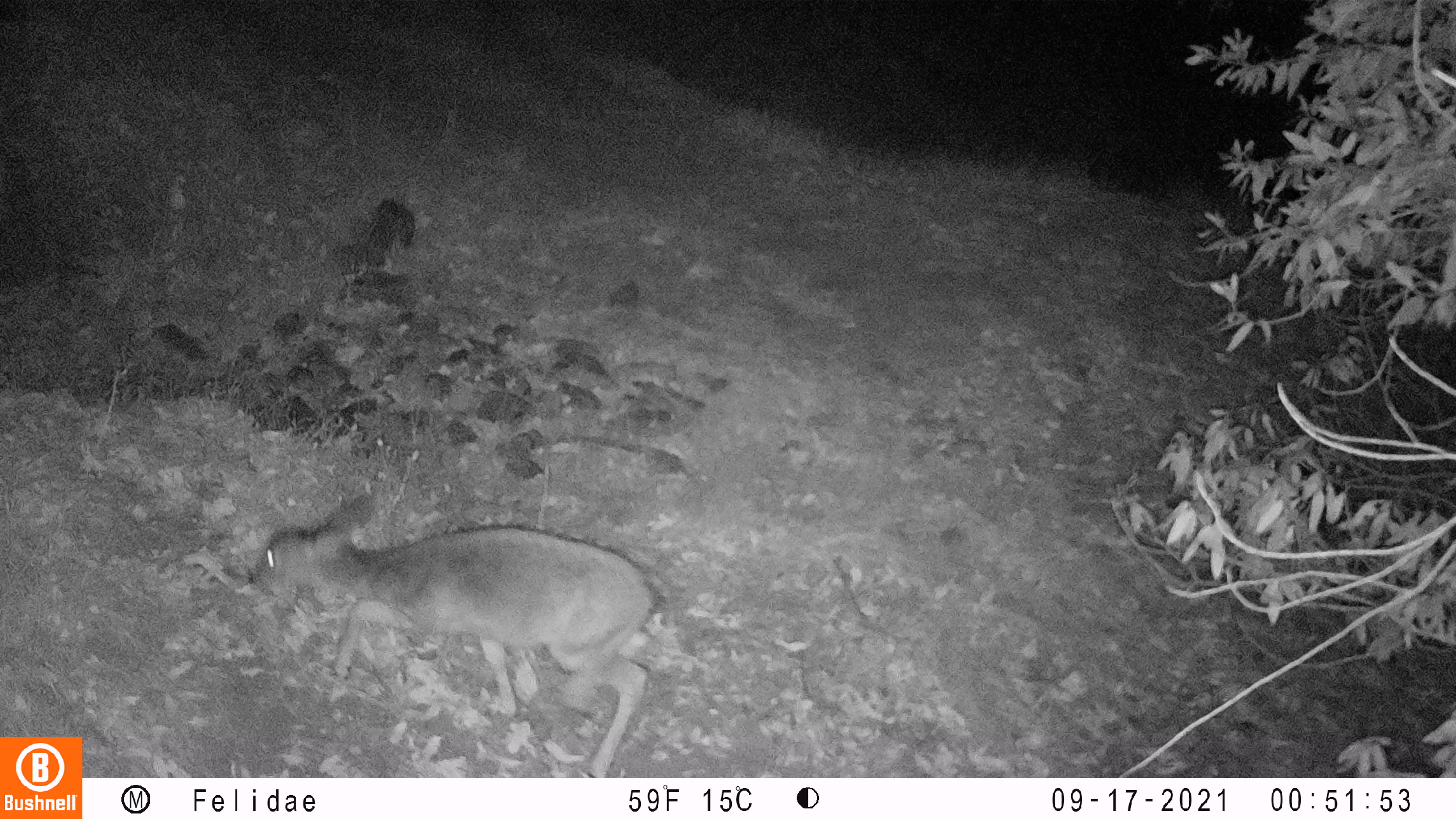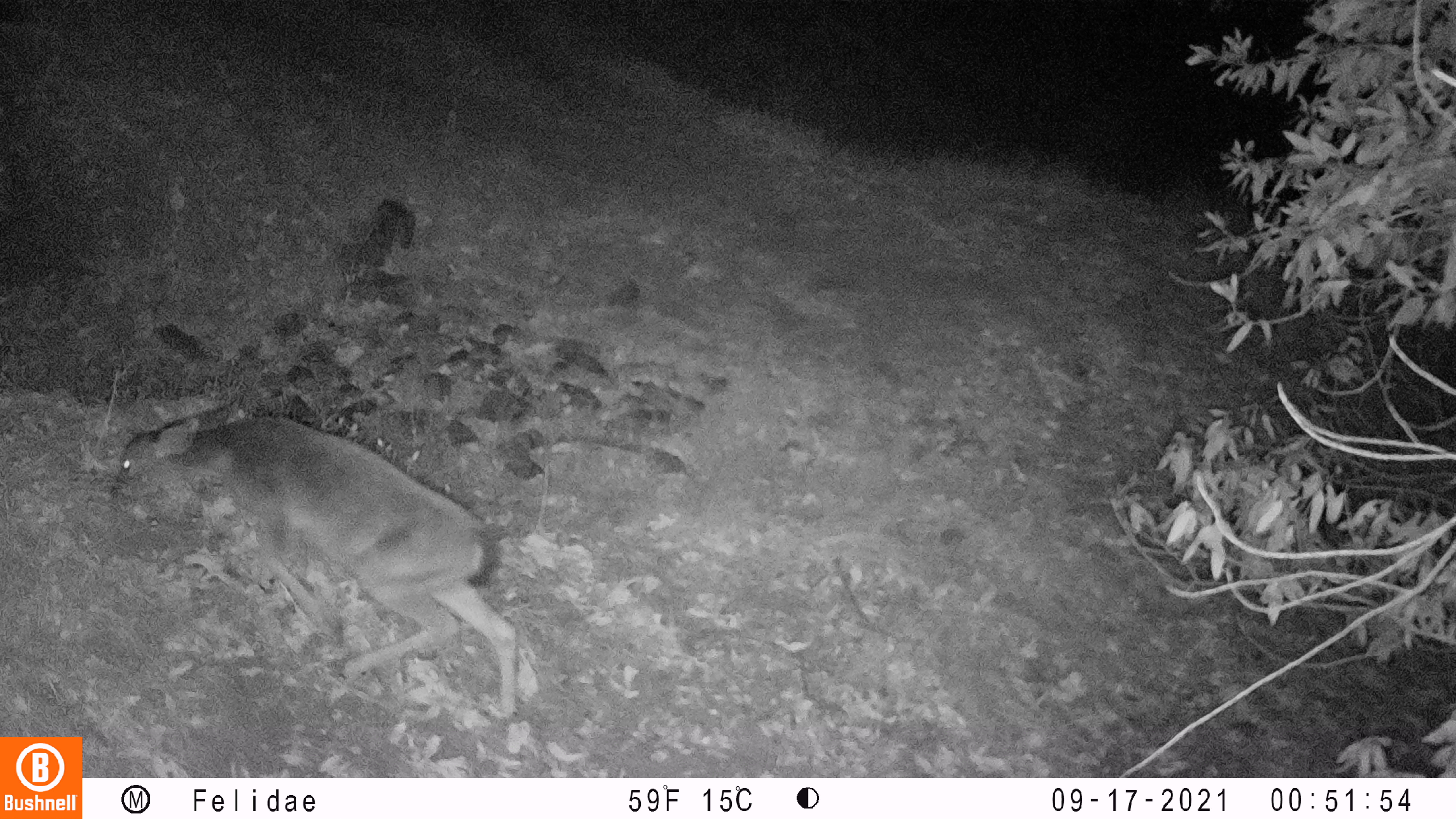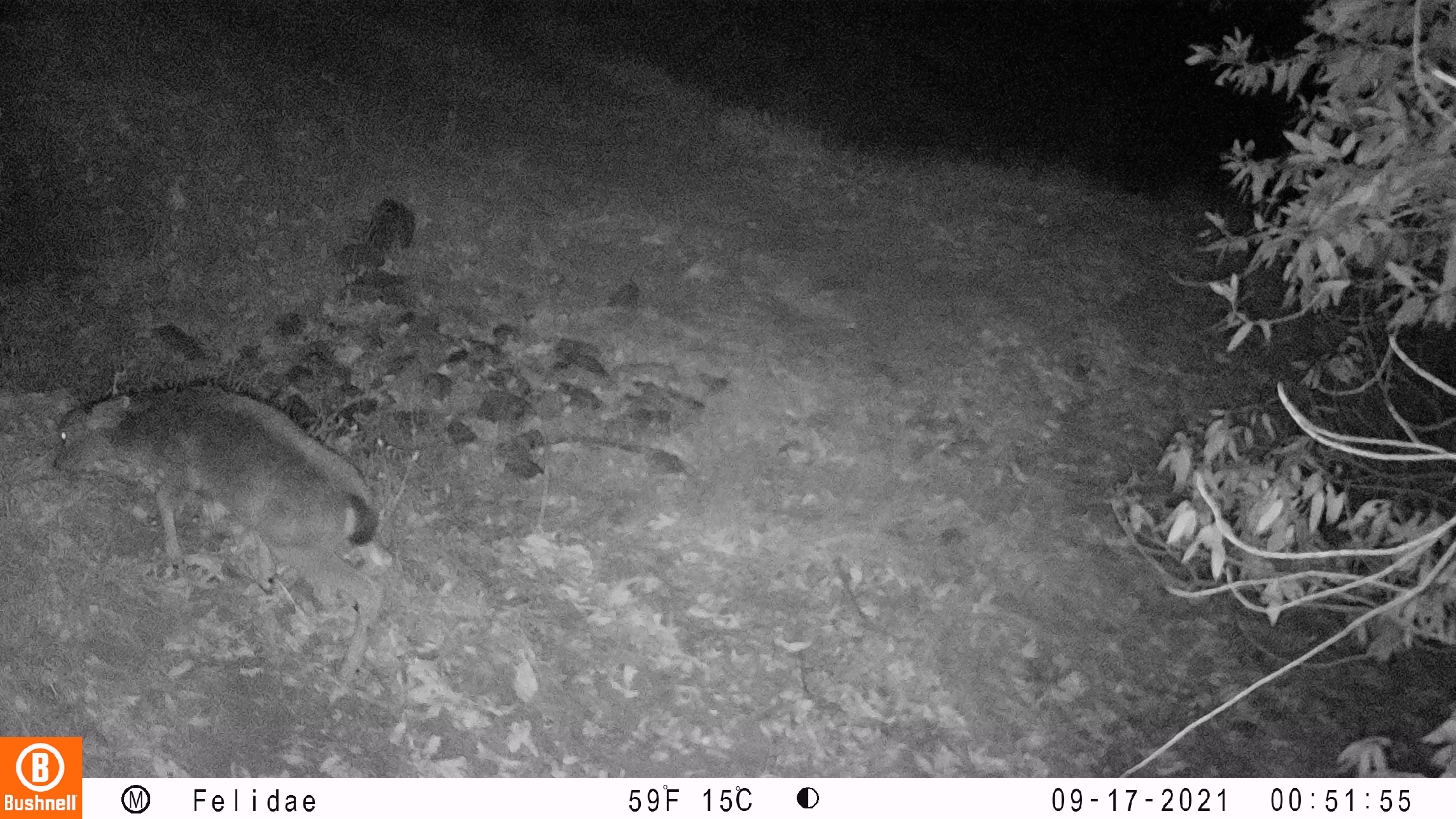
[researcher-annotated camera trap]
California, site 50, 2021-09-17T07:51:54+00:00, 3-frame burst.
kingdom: Animalia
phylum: Chordata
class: Mammalia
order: Artiodactyla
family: Cervidae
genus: Odocoileus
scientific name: Odocoileus hemionus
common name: mule deer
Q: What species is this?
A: Mule deer (Odocoileus hemionus).